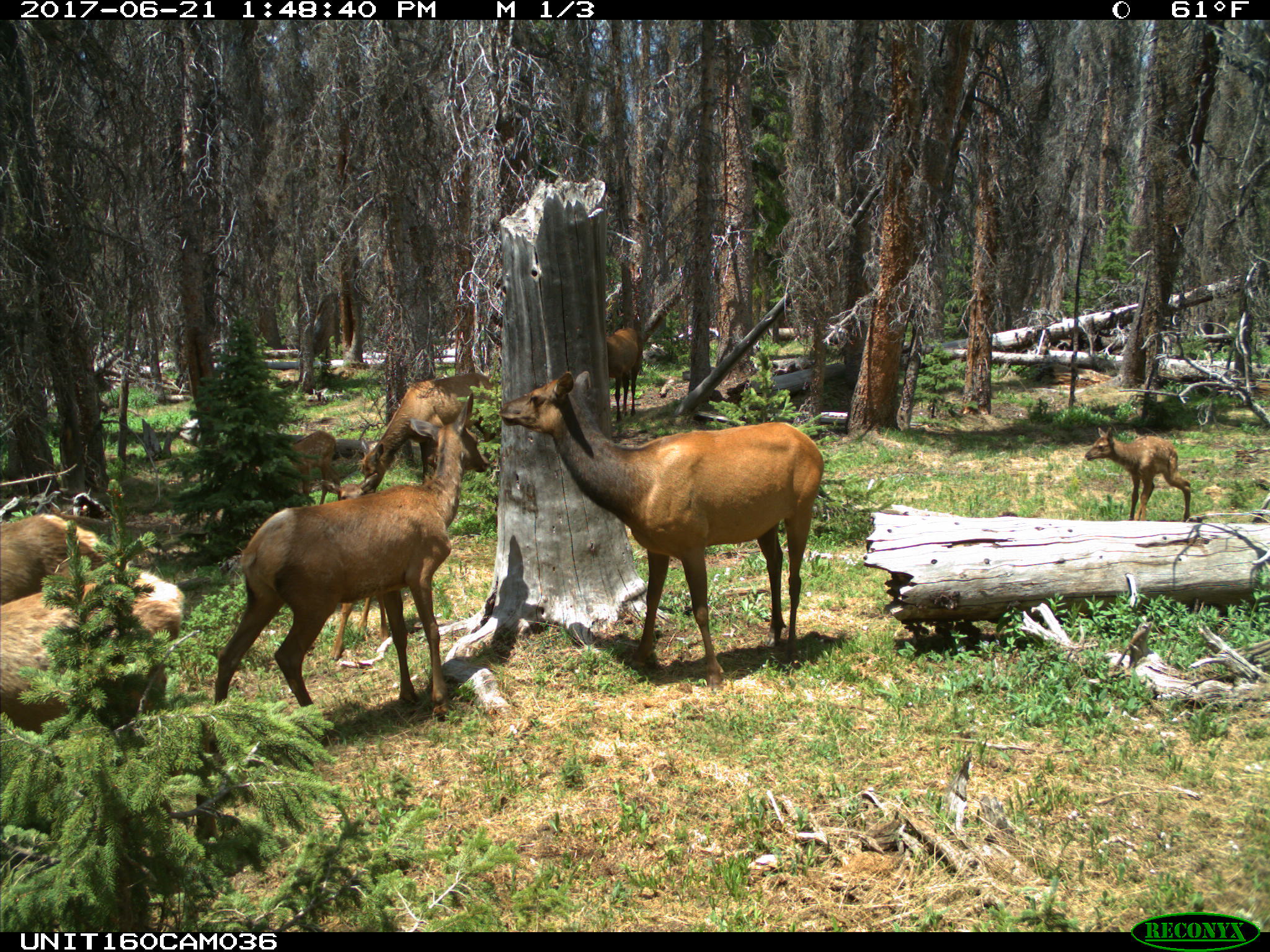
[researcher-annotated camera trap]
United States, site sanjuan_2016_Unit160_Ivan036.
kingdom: Animalia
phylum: Chordata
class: Mammalia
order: Artiodactyla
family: Cervidae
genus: Cervus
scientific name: Cervus elaphus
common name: red deer